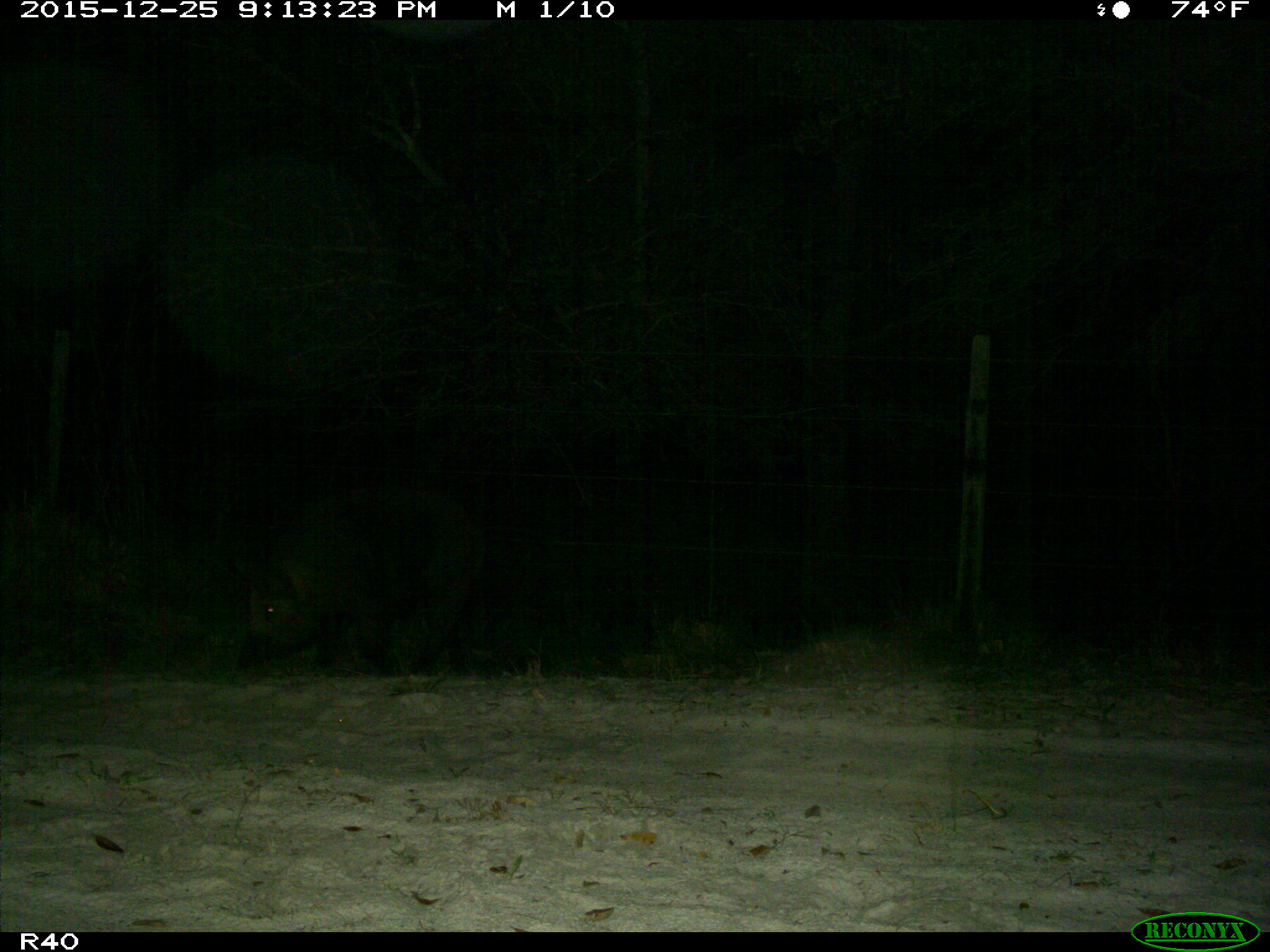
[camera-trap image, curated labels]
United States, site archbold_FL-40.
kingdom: Animalia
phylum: Chordata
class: Mammalia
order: Artiodactyla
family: Suidae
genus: Sus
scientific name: Sus scrofa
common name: wild boar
Sus scrofa (wild boar).